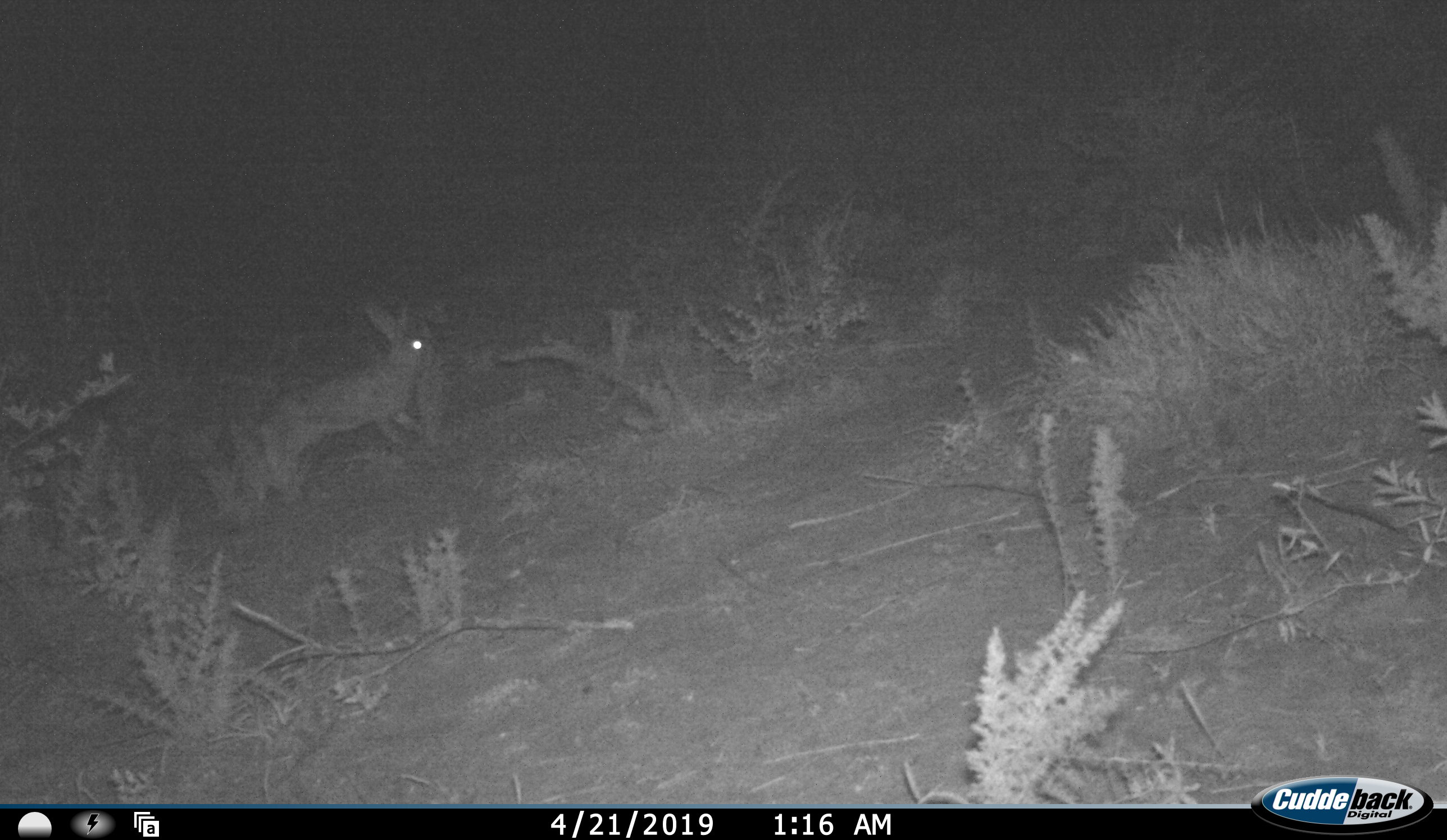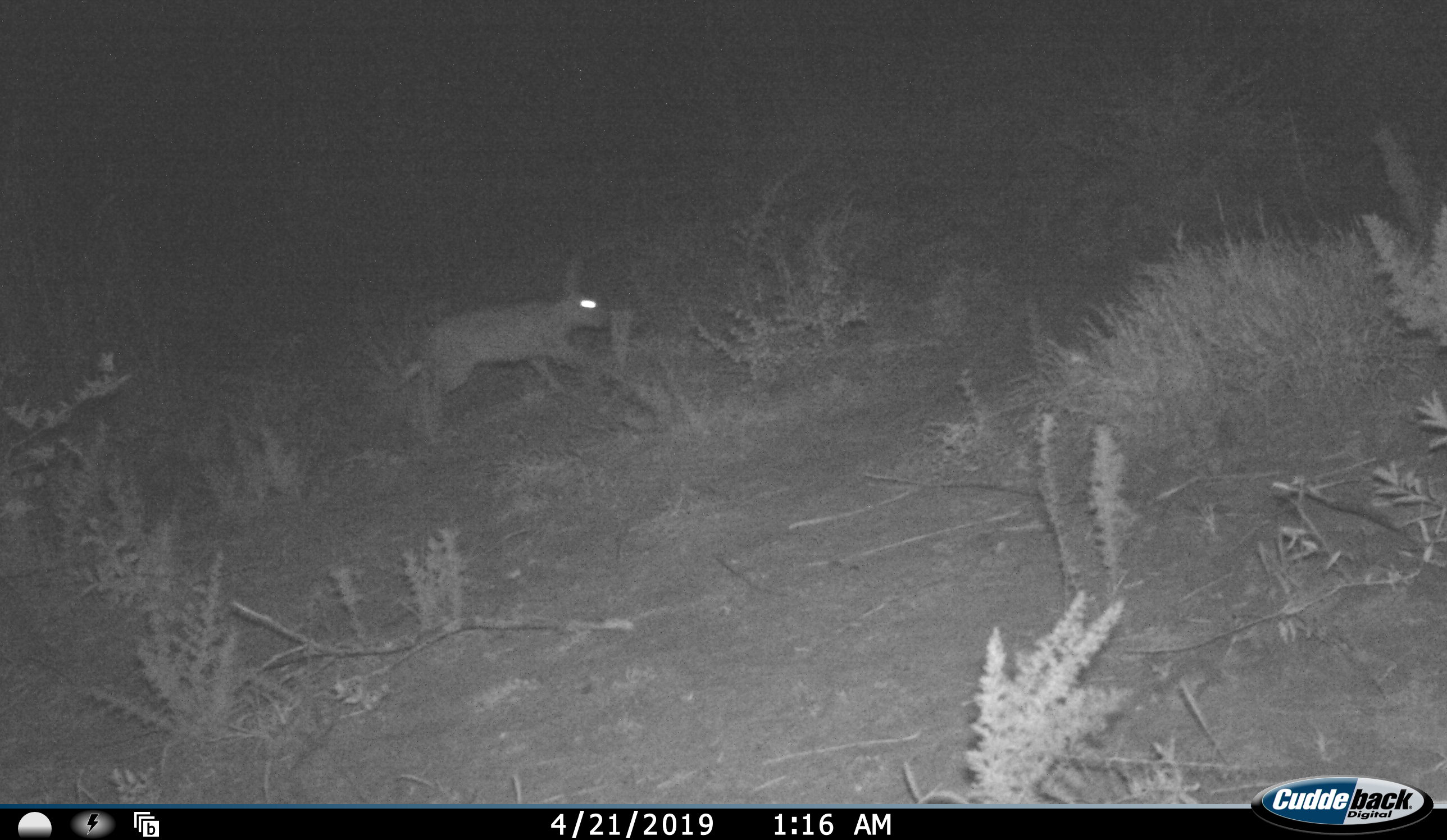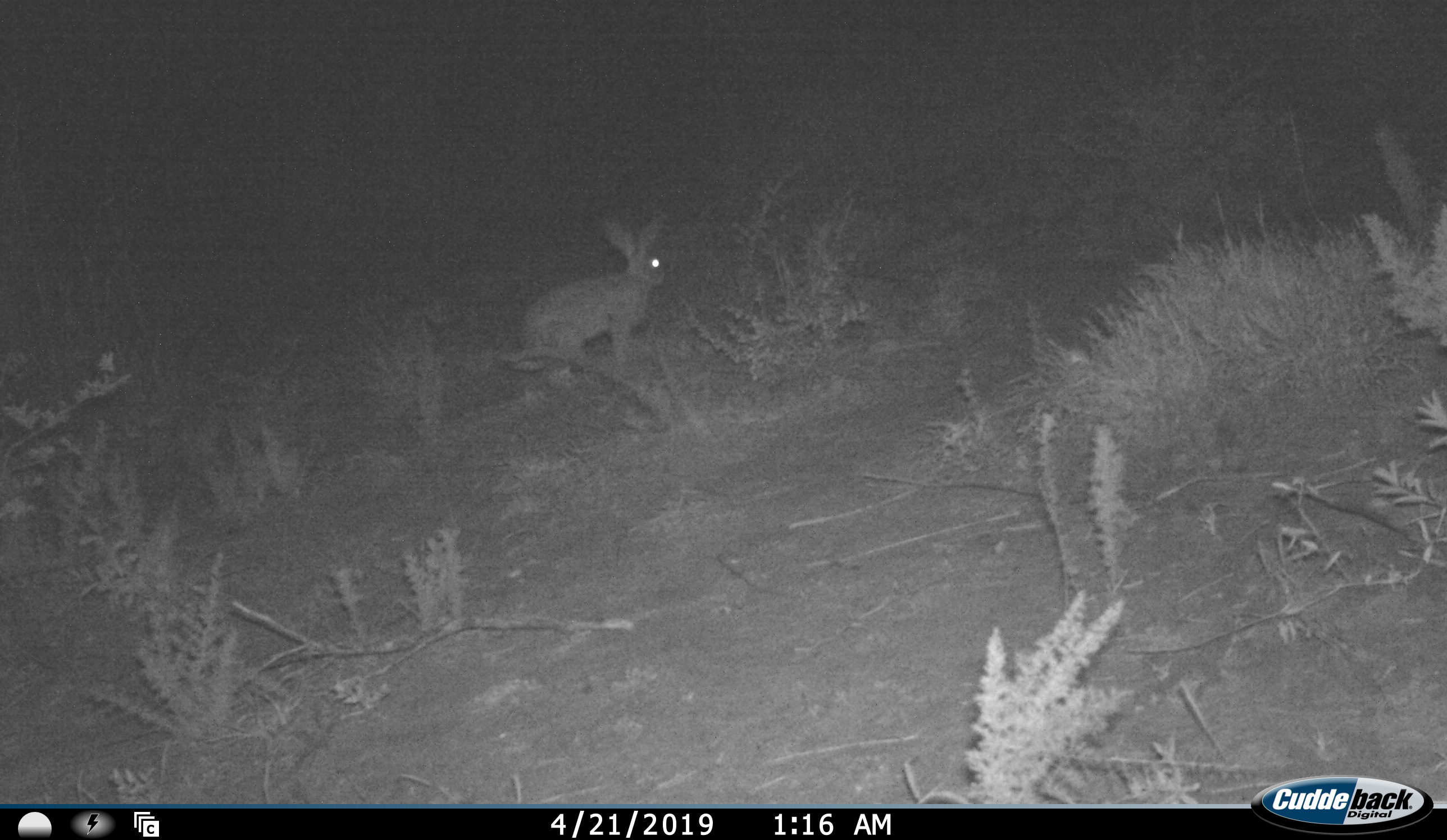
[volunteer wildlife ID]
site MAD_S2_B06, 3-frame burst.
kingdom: Animalia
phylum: Chordata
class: Mammalia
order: Lagomorpha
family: Leporidae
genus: Lepus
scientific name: Lepus capensis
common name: cape hare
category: harecape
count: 1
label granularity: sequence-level